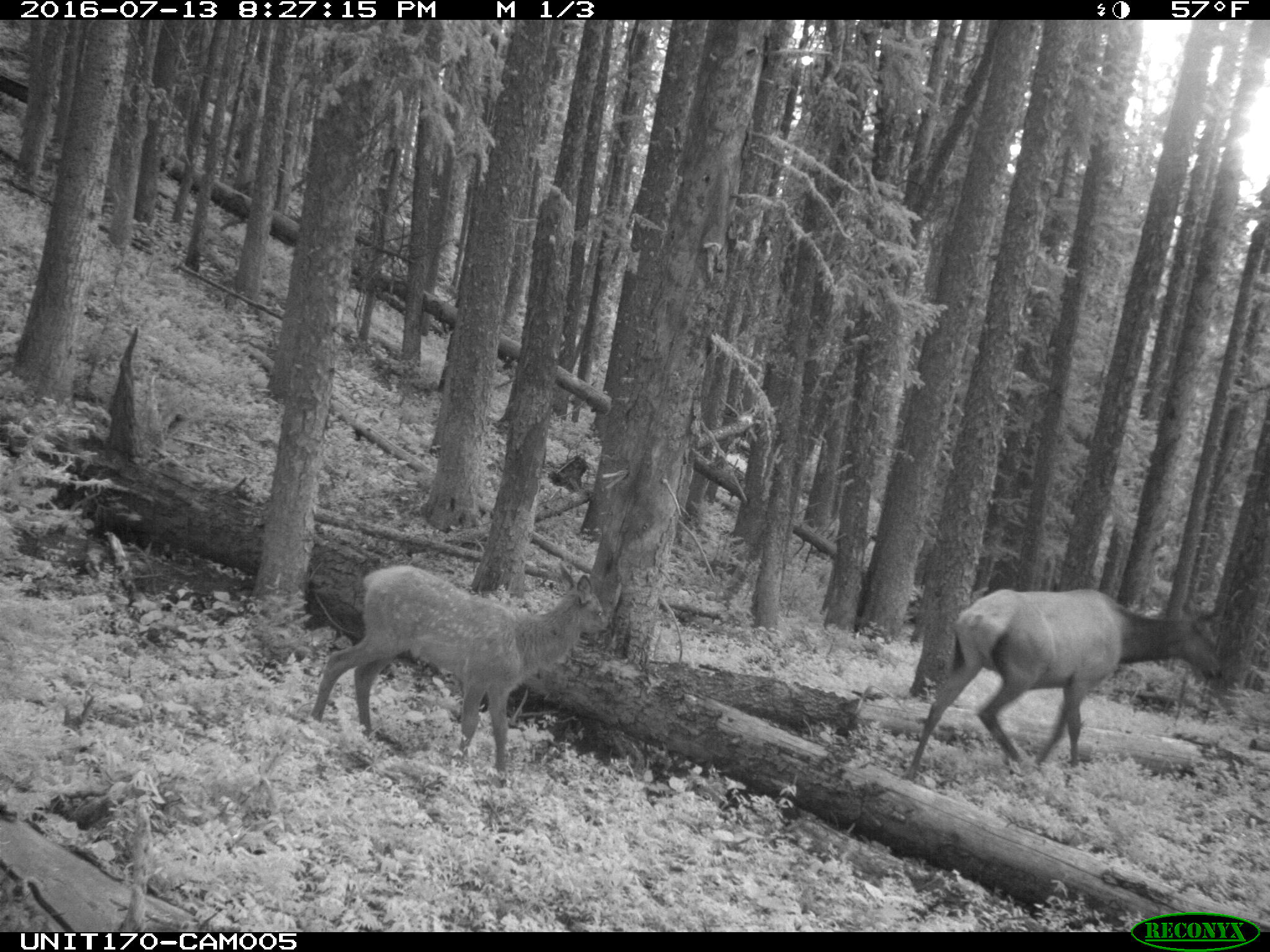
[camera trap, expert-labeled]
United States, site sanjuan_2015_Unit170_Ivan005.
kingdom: Animalia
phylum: Chordata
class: Mammalia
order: Artiodactyla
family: Cervidae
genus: Cervus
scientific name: Cervus elaphus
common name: red deer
Cervus elaphus (red deer).